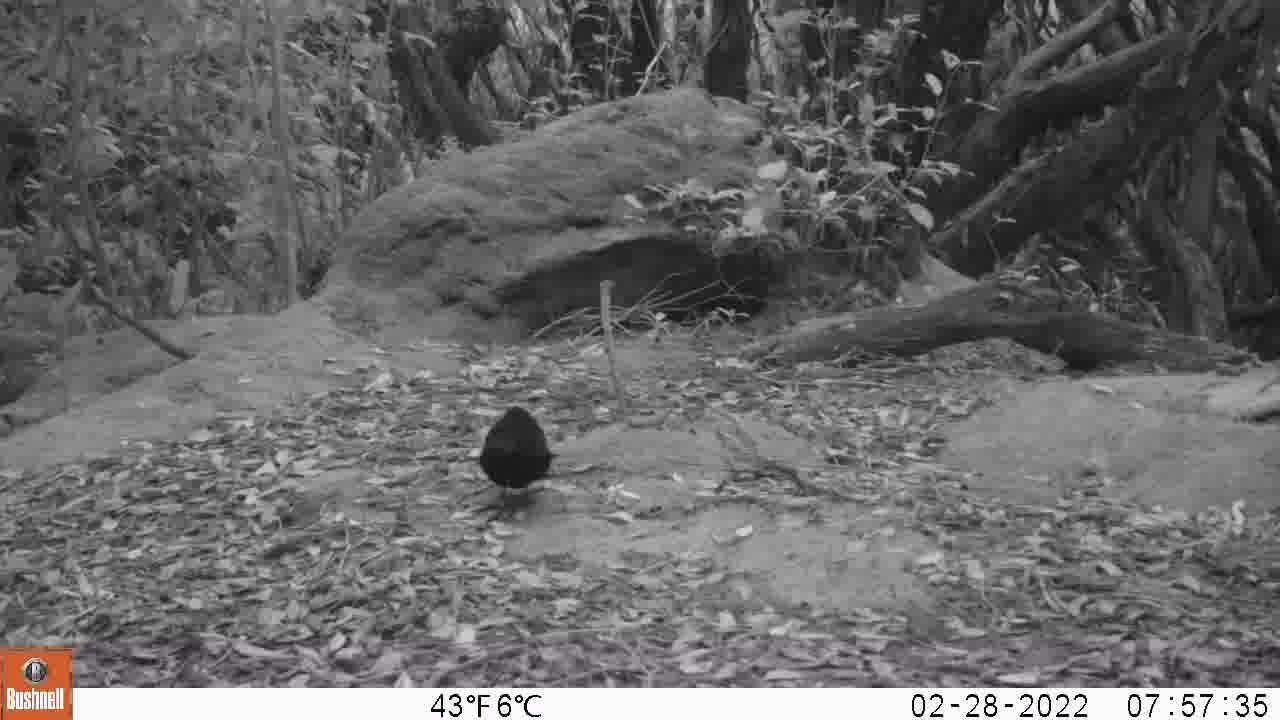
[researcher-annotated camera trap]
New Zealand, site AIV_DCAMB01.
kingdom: Animalia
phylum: Chordata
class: Aves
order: Passeriformes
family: Turdidae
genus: Turdus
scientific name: Turdus merula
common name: eurasian blackbird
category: blackbird